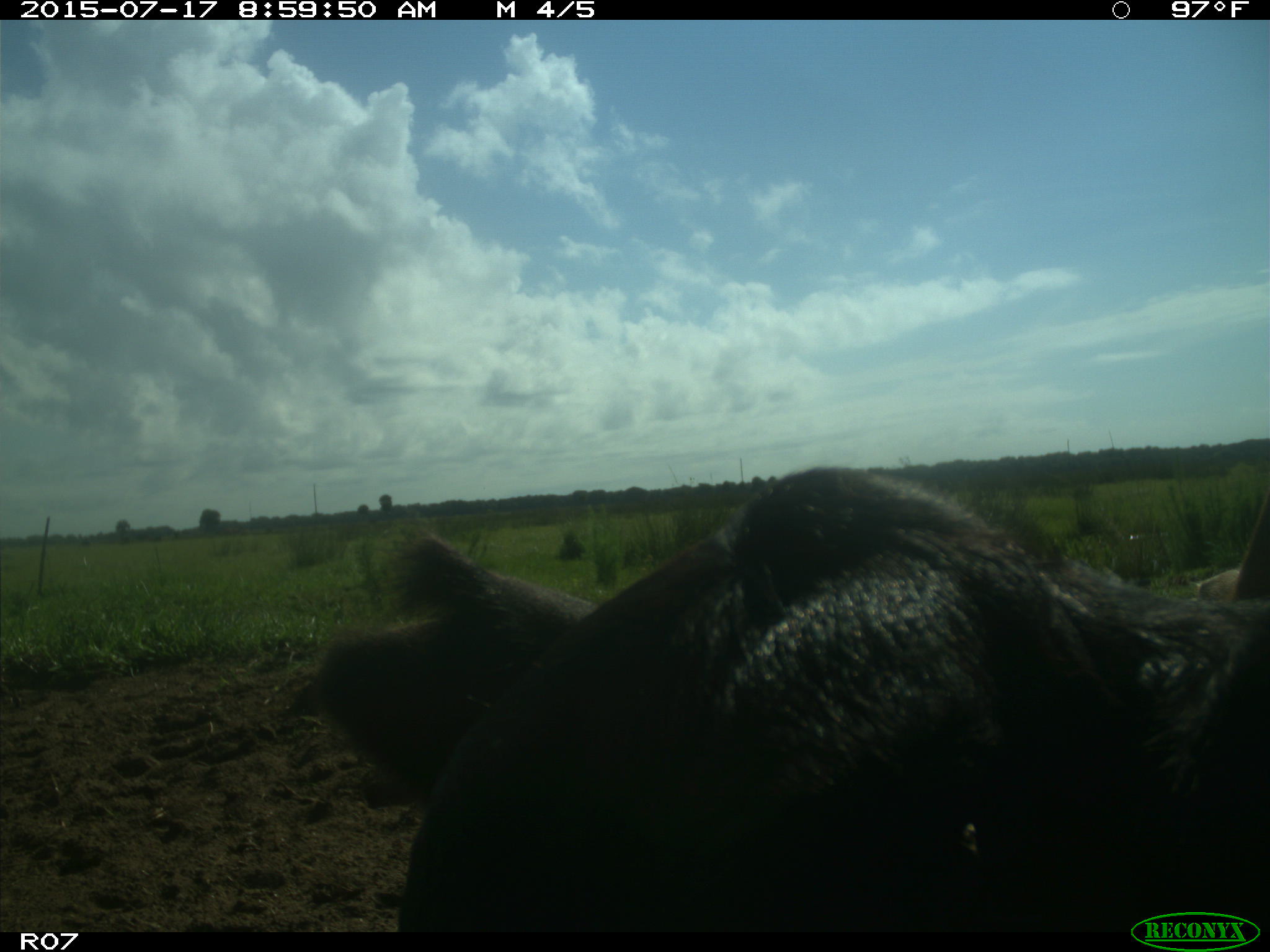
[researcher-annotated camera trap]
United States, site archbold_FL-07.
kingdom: Animalia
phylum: Chordata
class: Mammalia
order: Artiodactyla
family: Bovidae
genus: Bos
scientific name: Bos taurus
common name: domestic cow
Bos taurus (domestic cow).